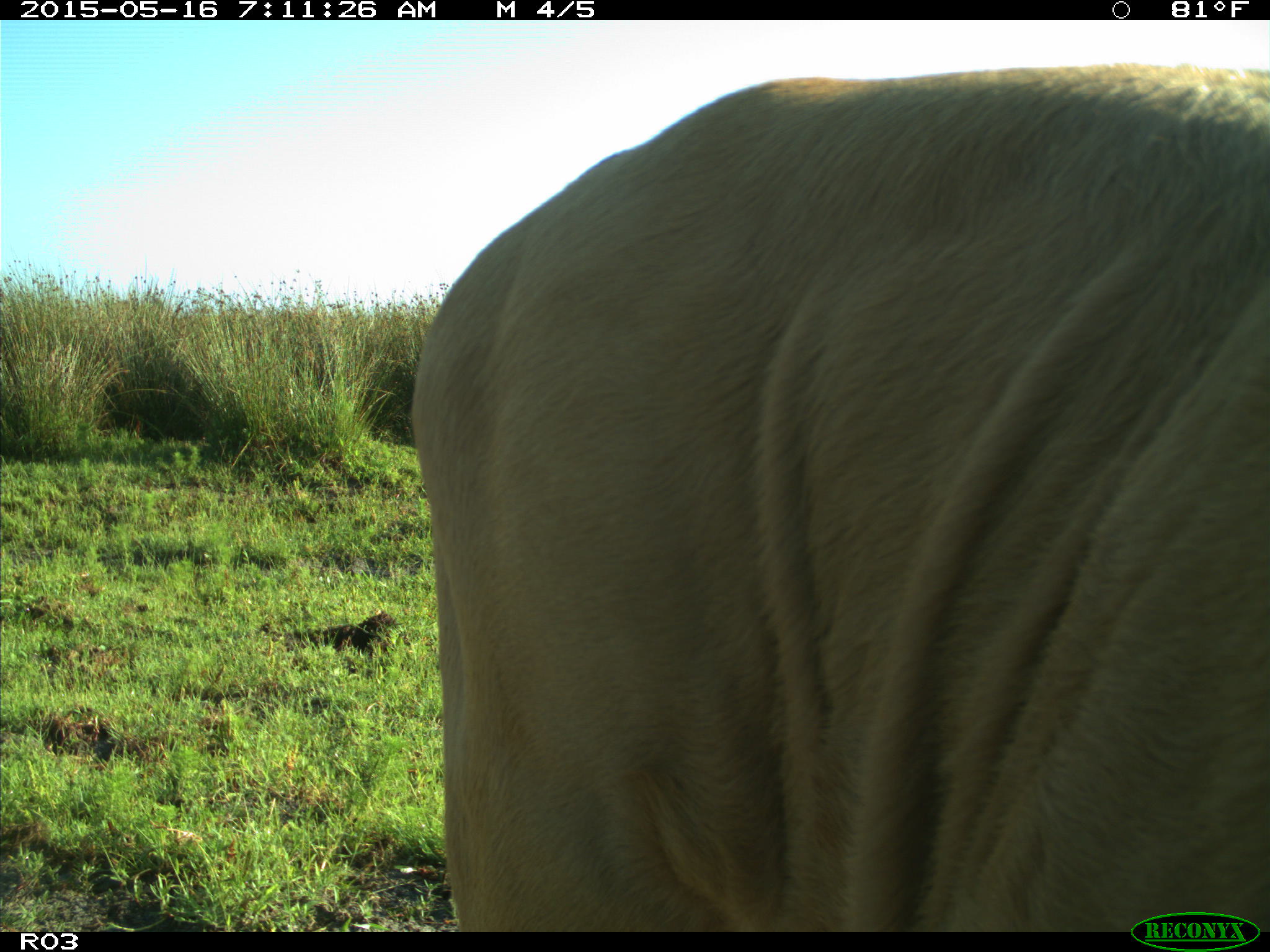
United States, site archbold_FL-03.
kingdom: Animalia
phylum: Chordata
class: Mammalia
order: Artiodactyla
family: Bovidae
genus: Bos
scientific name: Bos taurus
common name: domestic cow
Bos taurus (domestic cow).